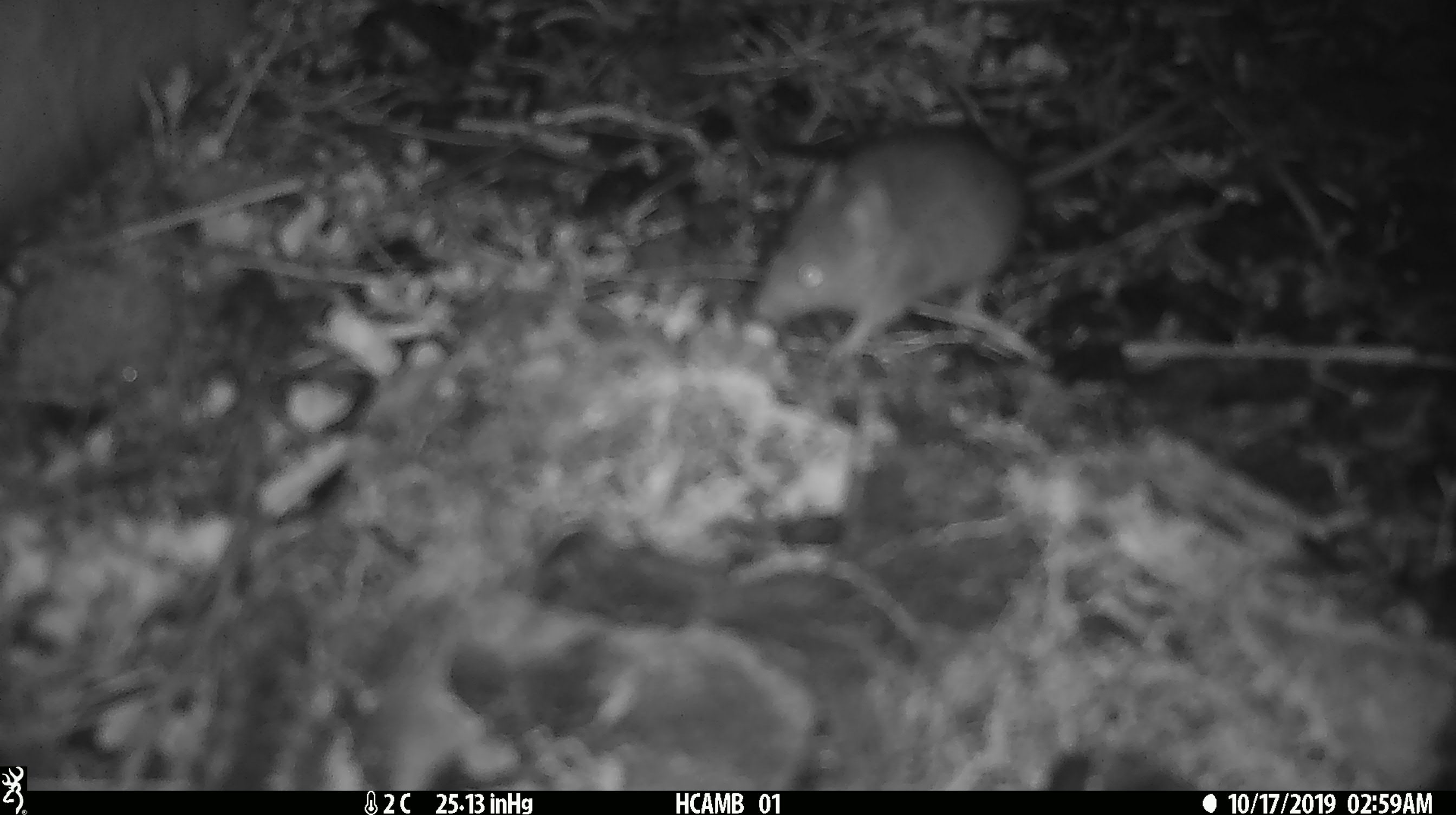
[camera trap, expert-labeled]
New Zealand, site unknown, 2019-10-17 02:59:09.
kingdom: Animalia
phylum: Chordata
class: Mammalia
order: Rodentia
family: Muridae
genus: Mus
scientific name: Mus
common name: mouse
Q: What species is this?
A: Mouse (Mus).